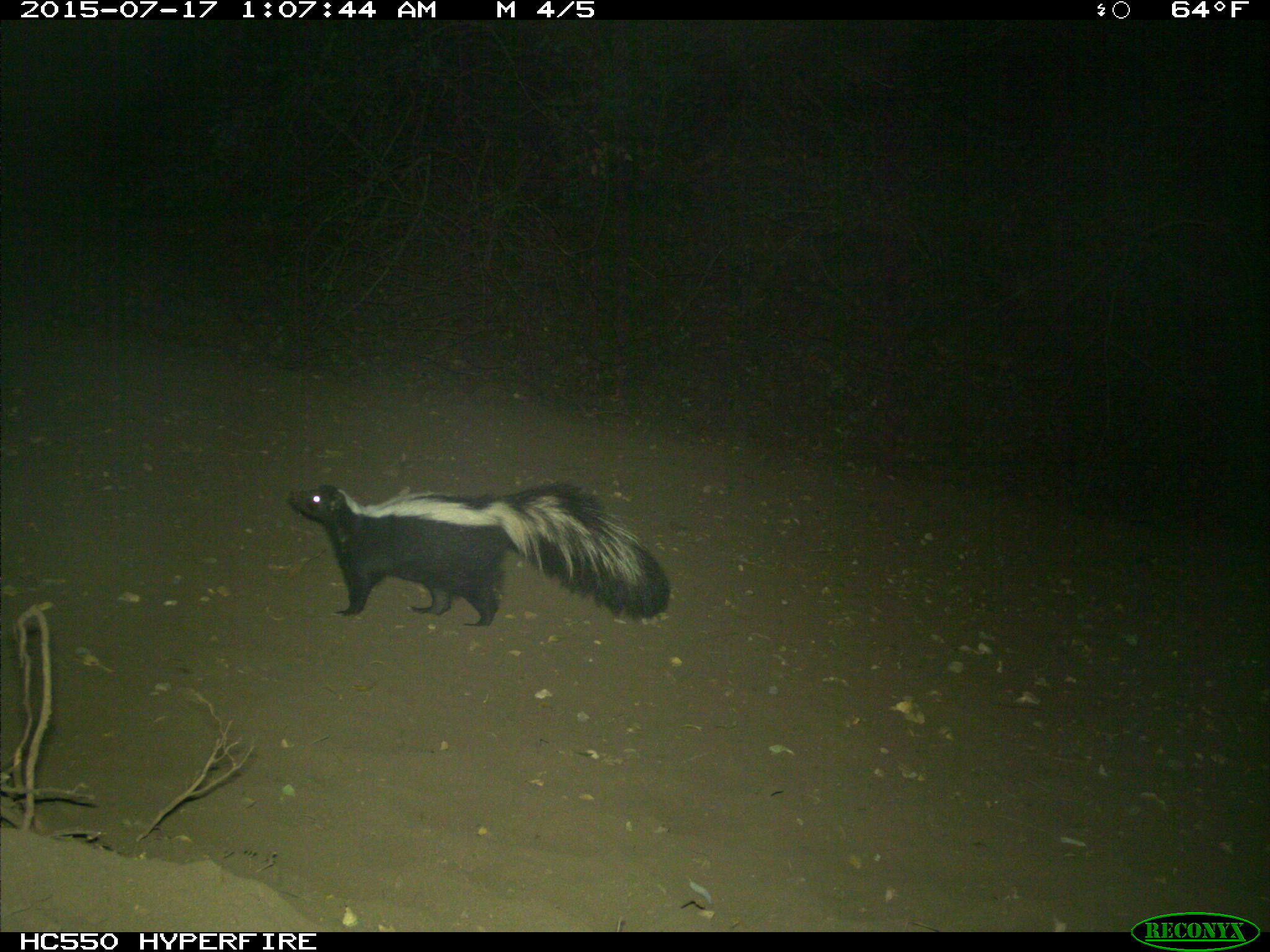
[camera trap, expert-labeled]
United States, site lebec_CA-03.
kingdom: Animalia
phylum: Chordata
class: Mammalia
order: Carnivora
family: Mephitidae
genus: Mephitis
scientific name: Mephitis mephitis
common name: striped skunk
Mephitis mephitis (striped skunk).